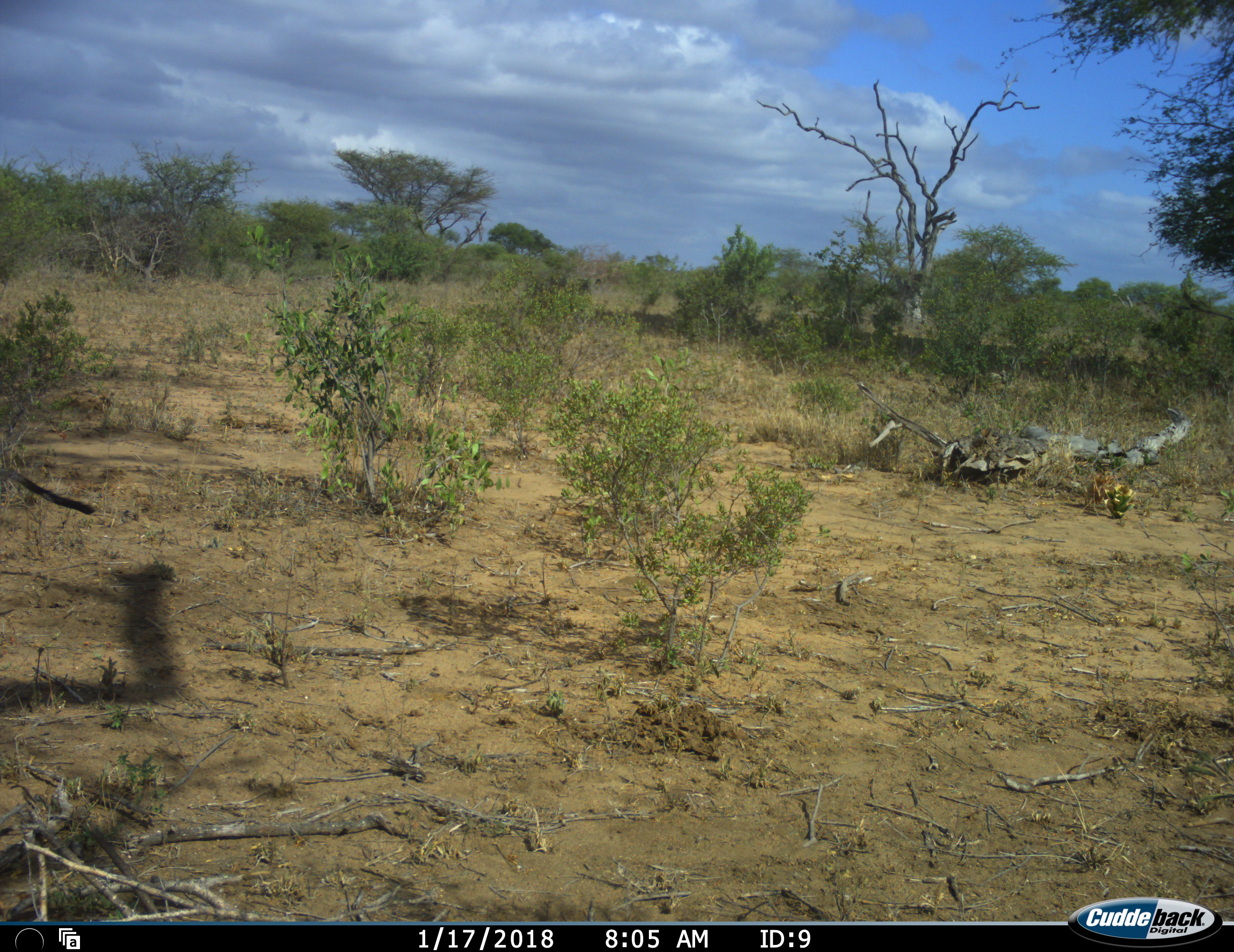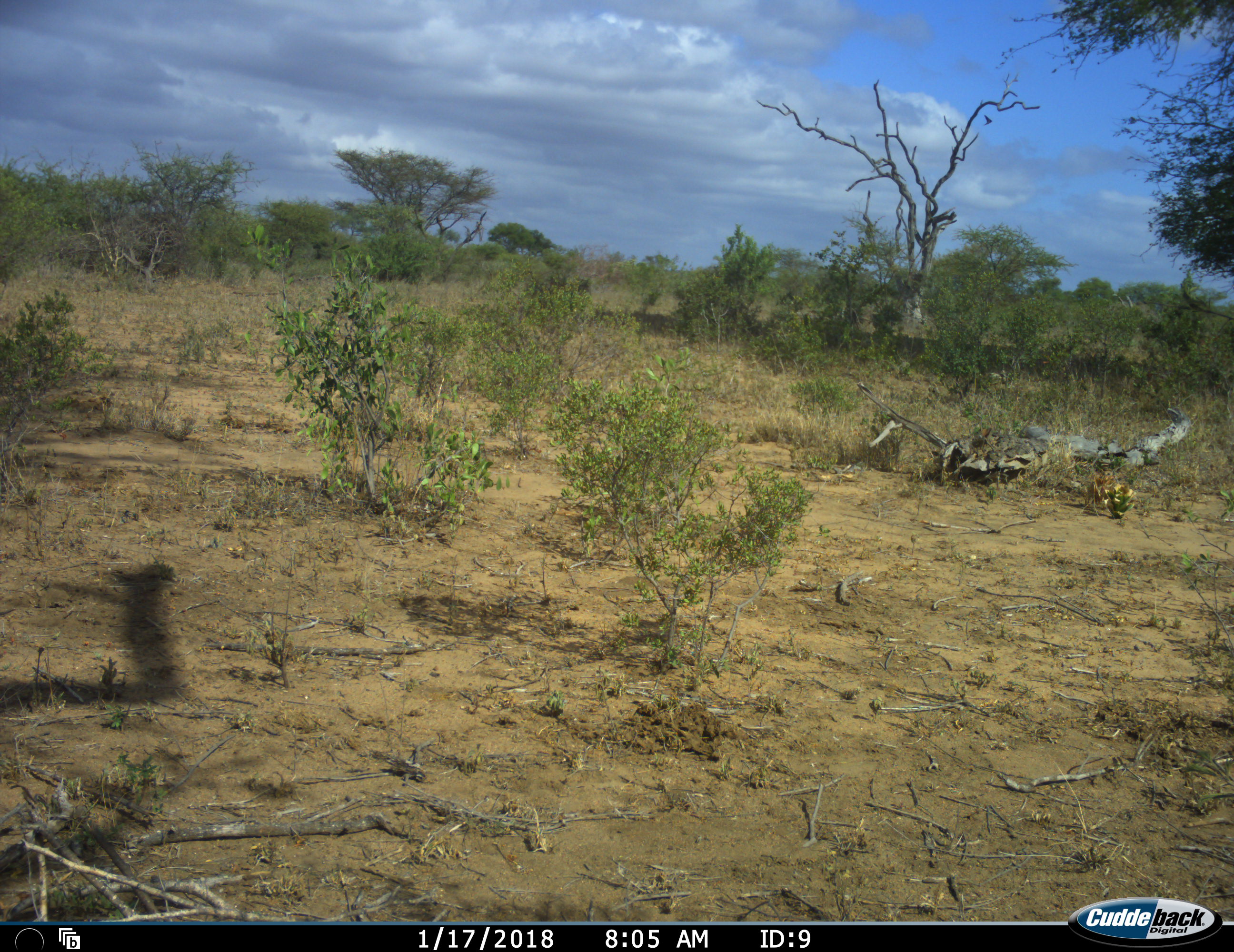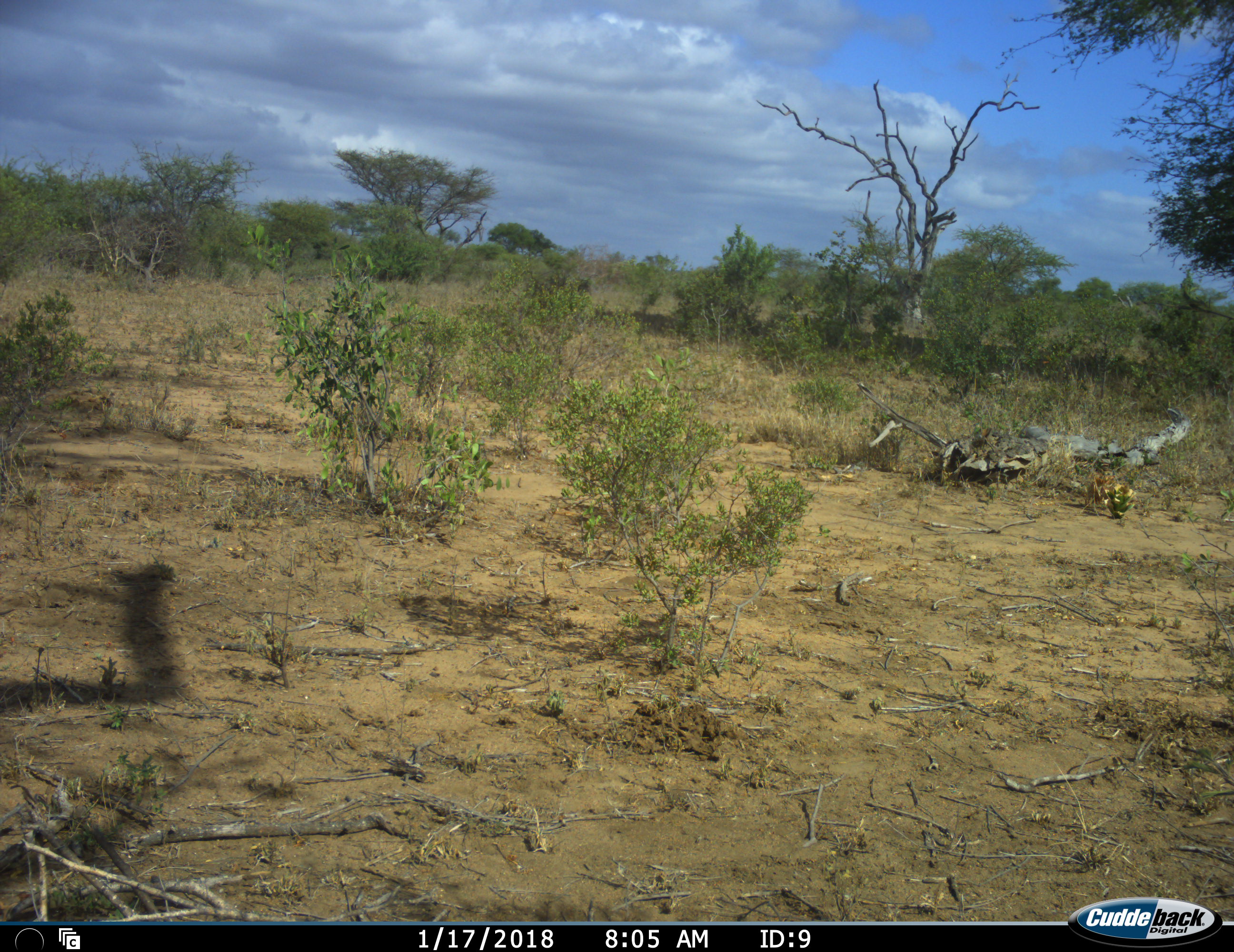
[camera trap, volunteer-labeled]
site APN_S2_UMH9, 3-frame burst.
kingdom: Animalia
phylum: Chordata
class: Mammalia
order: Primates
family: Cercopithecidae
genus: Chlorocebus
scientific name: Chlorocebus pygerythrus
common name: vervet monkey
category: monkeyvervet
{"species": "monkeyvervet (vervet monkey) (Chlorocebus pygerythrus)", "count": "1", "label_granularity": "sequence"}